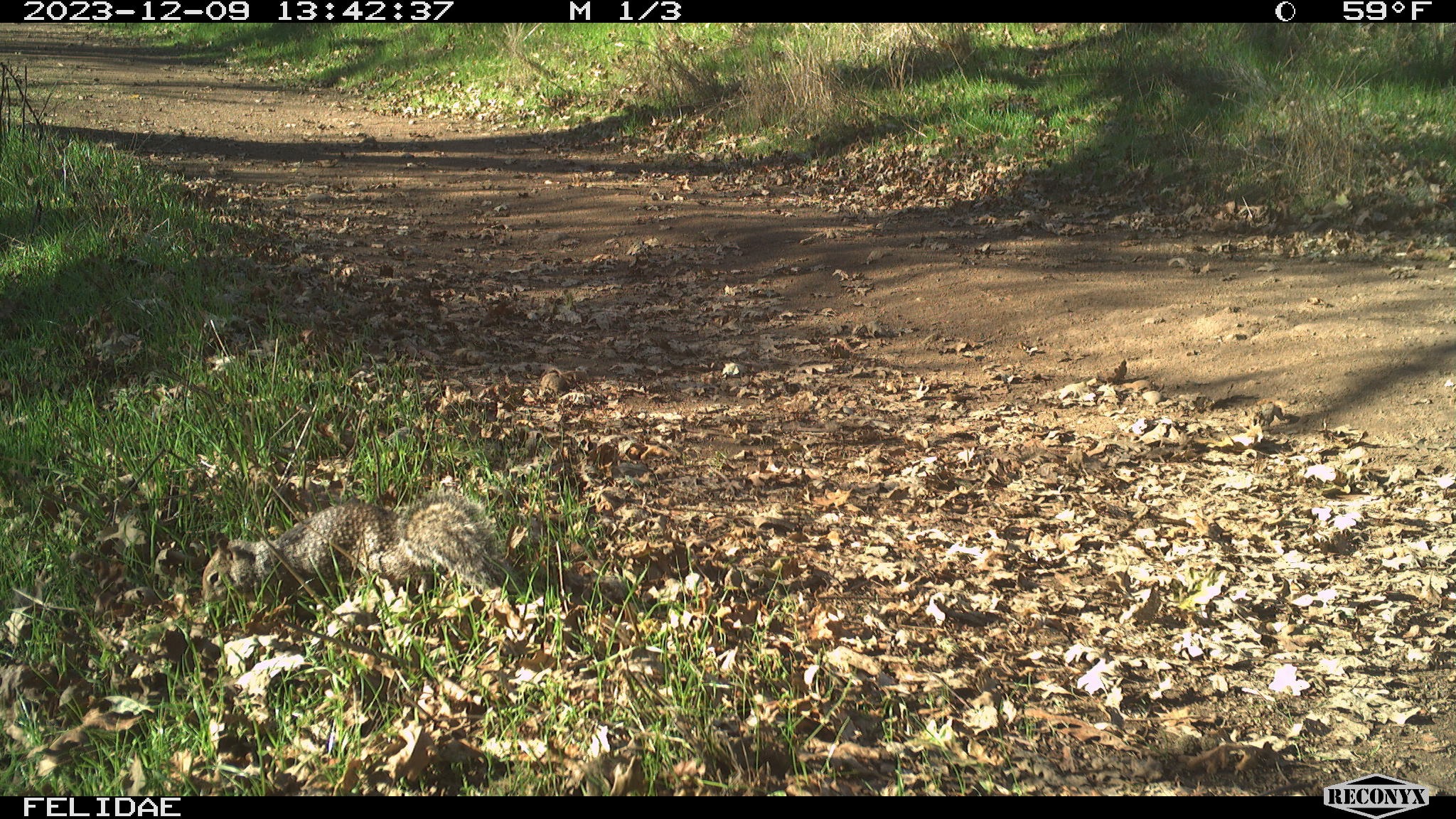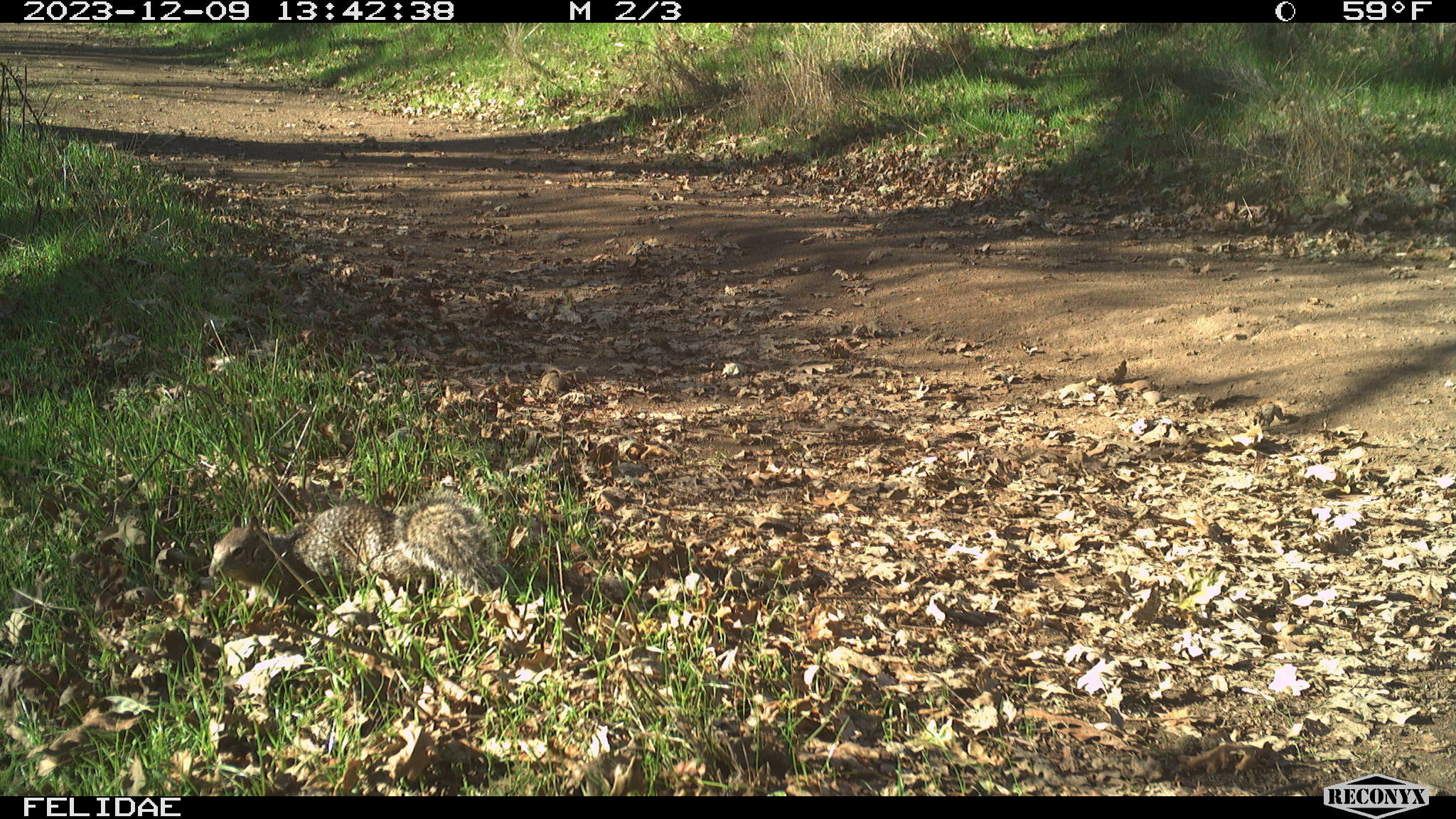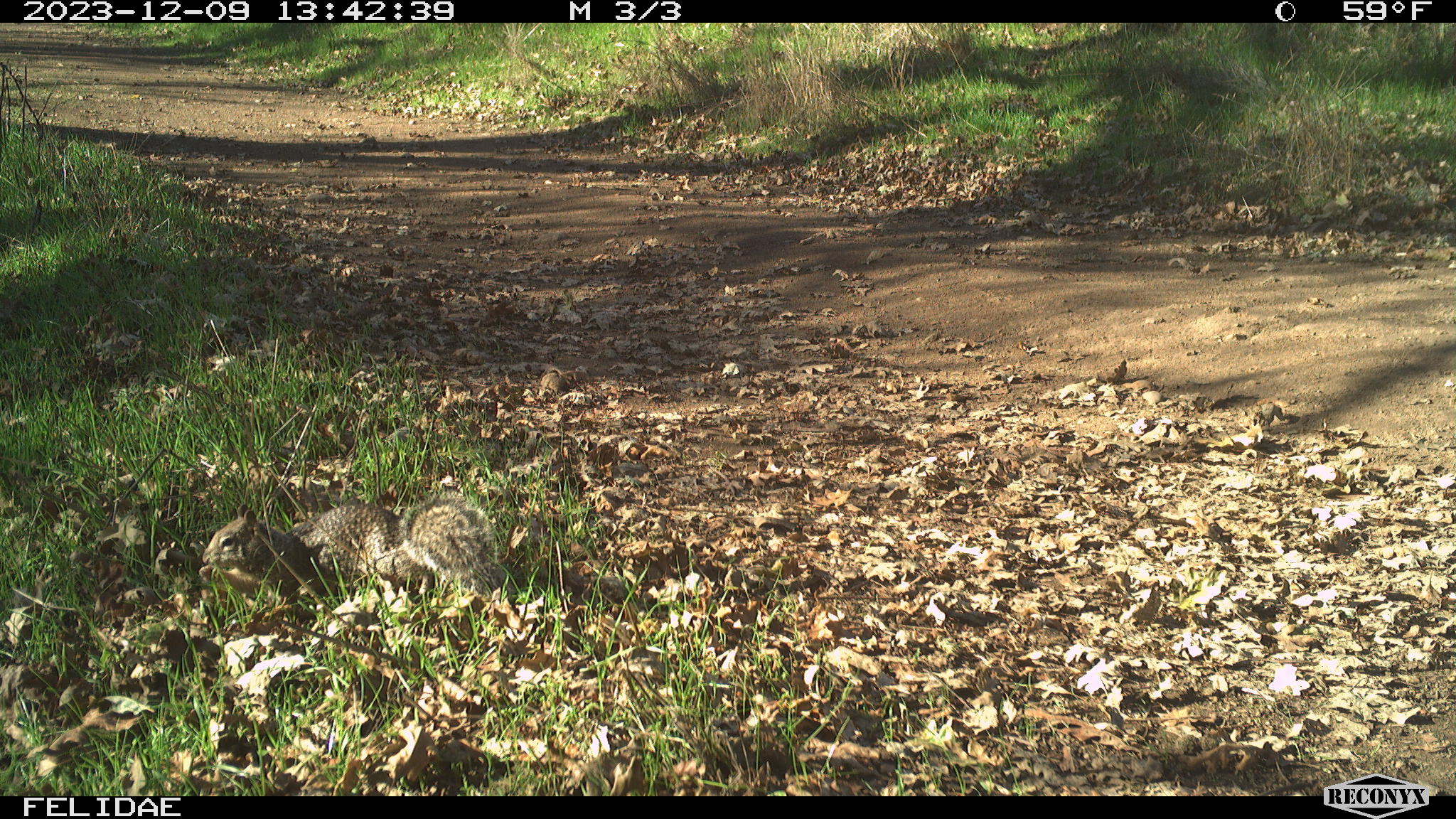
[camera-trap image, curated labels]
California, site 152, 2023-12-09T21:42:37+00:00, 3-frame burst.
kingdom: Animalia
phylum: Chordata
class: Mammalia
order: Rodentia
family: Sciuridae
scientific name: Sciuridae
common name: squirrel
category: unknown squirrel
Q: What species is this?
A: Unknown squirrel (squirrel) (Sciuridae).